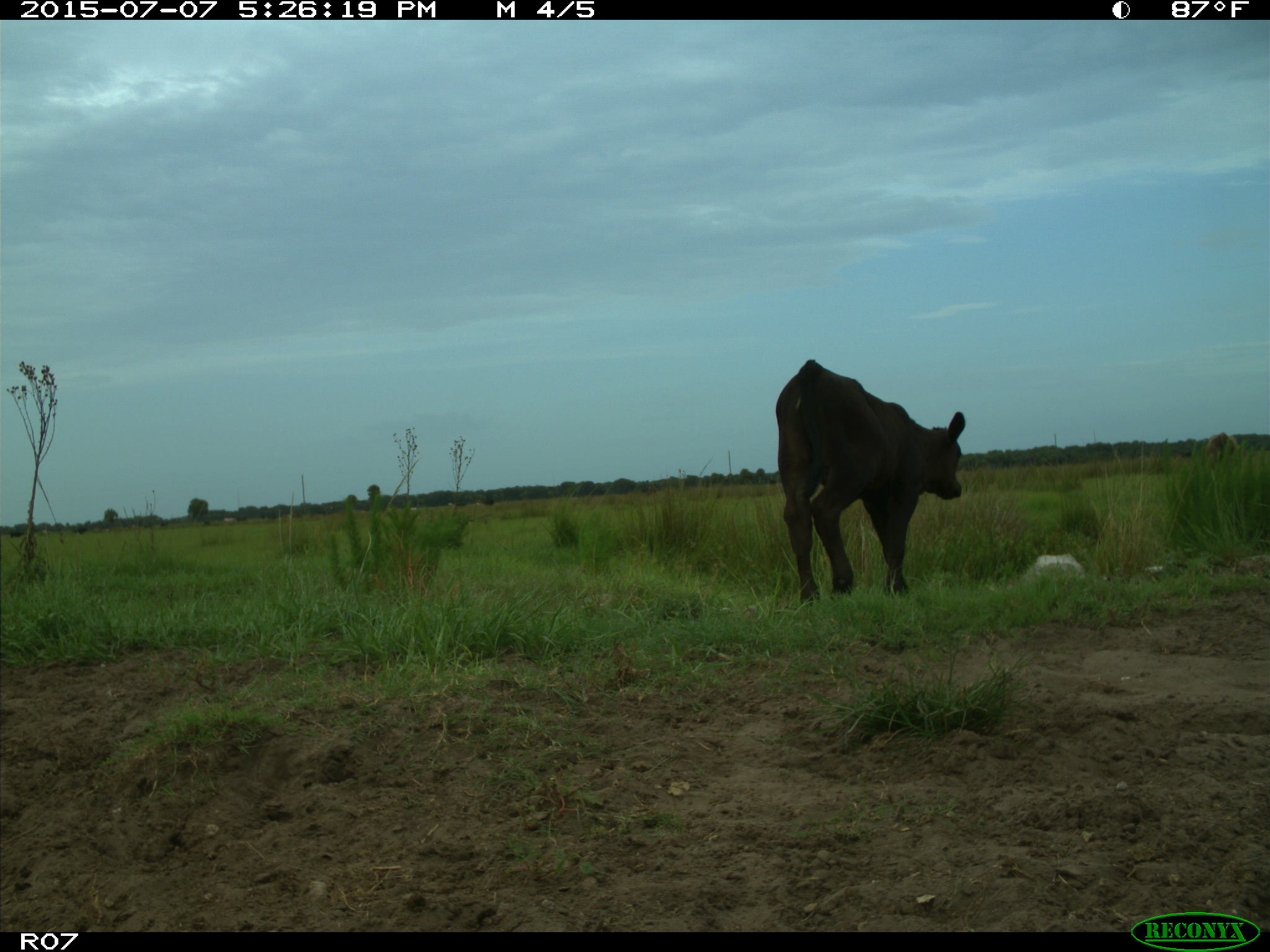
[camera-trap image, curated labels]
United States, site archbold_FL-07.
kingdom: Animalia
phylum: Chordata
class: Mammalia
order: Artiodactyla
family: Bovidae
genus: Bos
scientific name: Bos taurus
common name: domestic cow